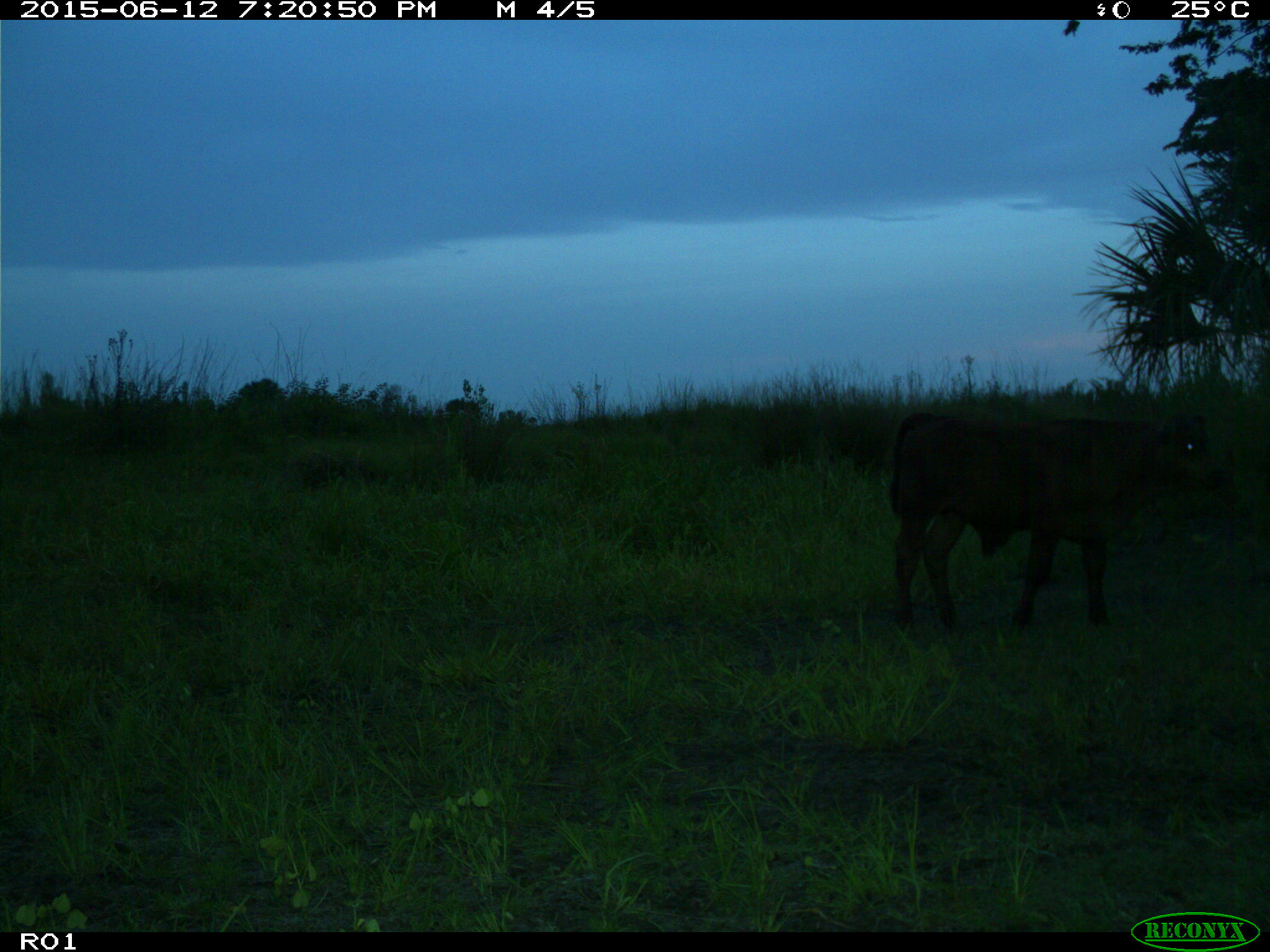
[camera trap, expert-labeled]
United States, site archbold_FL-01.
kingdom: Animalia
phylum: Chordata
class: Mammalia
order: Artiodactyla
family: Bovidae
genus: Bos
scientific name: Bos taurus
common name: domestic cow